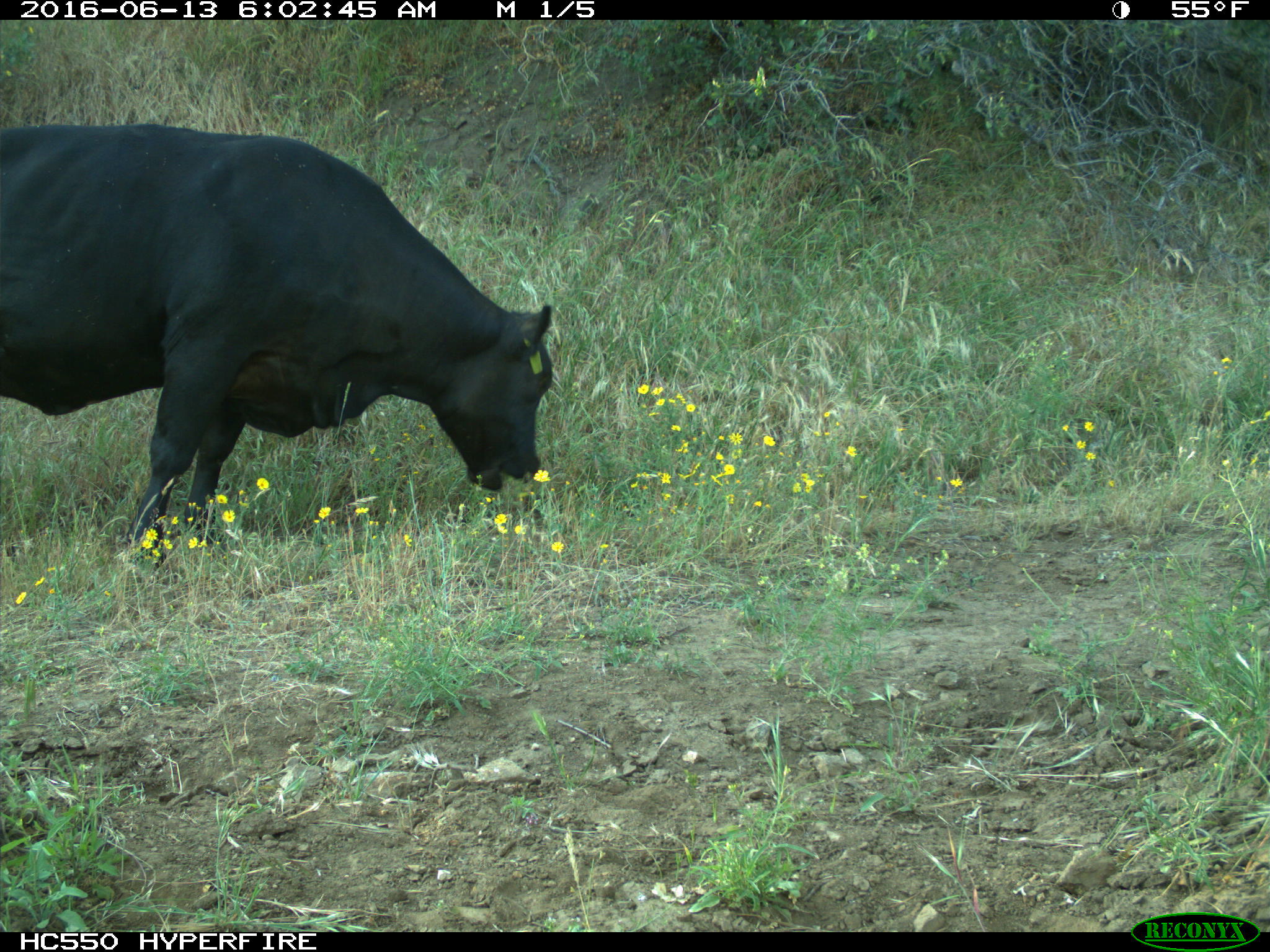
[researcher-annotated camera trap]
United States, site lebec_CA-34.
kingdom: Animalia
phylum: Chordata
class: Mammalia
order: Artiodactyla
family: Bovidae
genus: Bos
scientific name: Bos taurus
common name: domestic cow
Bos taurus (domestic cow).